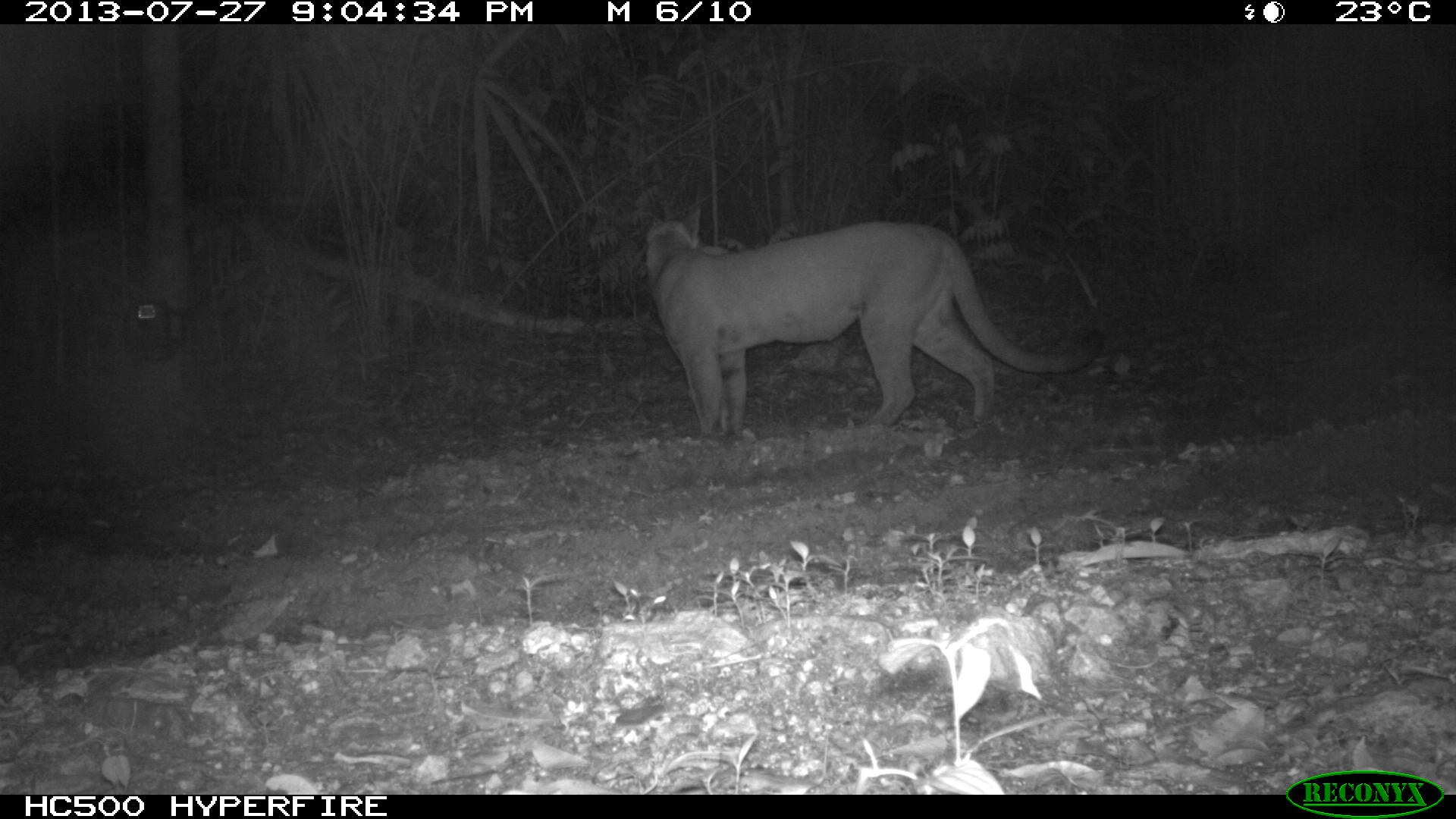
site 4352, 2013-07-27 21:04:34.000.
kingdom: Animalia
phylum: Chordata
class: Mammalia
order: Carnivora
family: Felidae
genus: Puma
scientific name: Puma concolor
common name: mountain lion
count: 1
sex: male